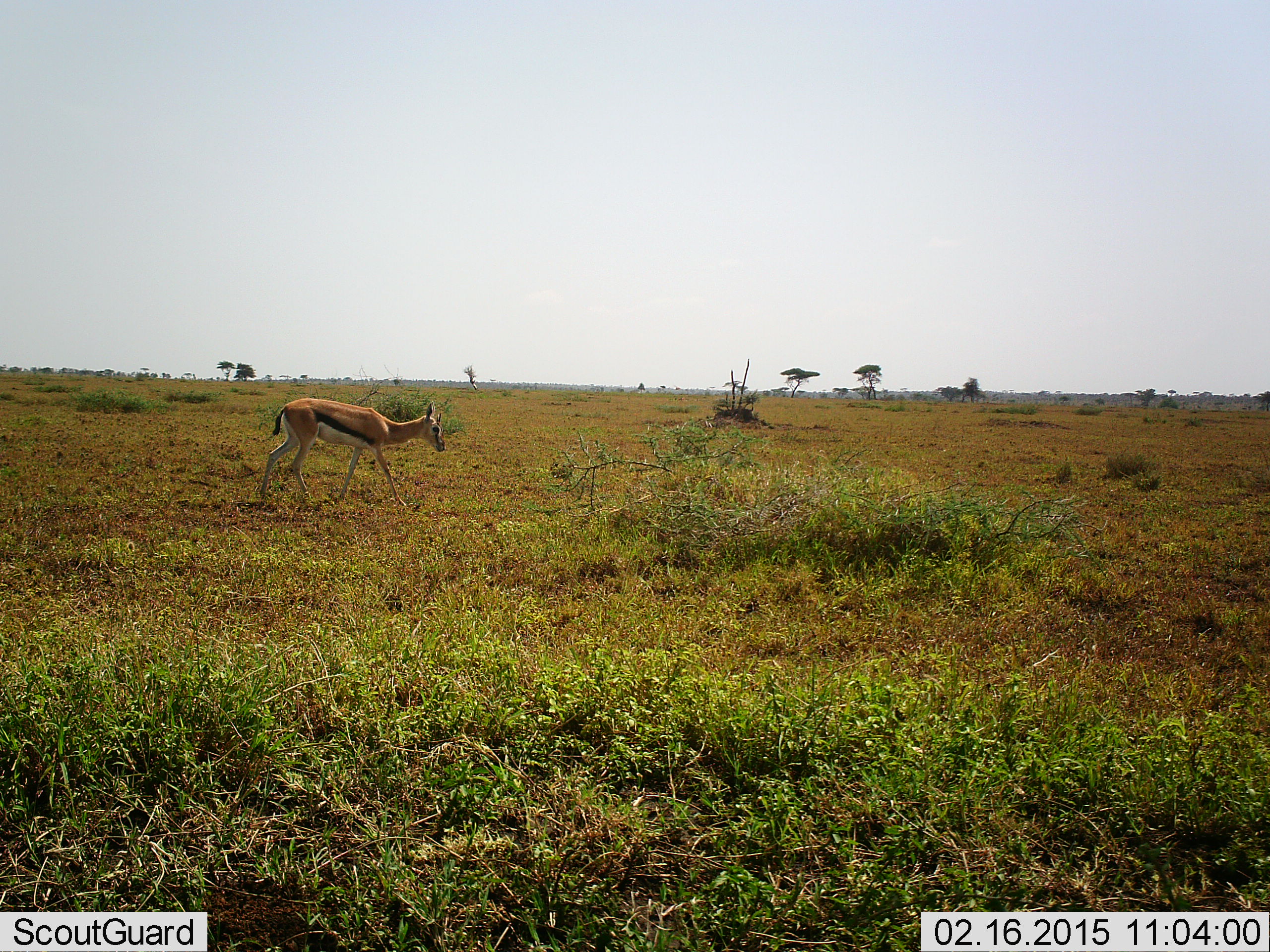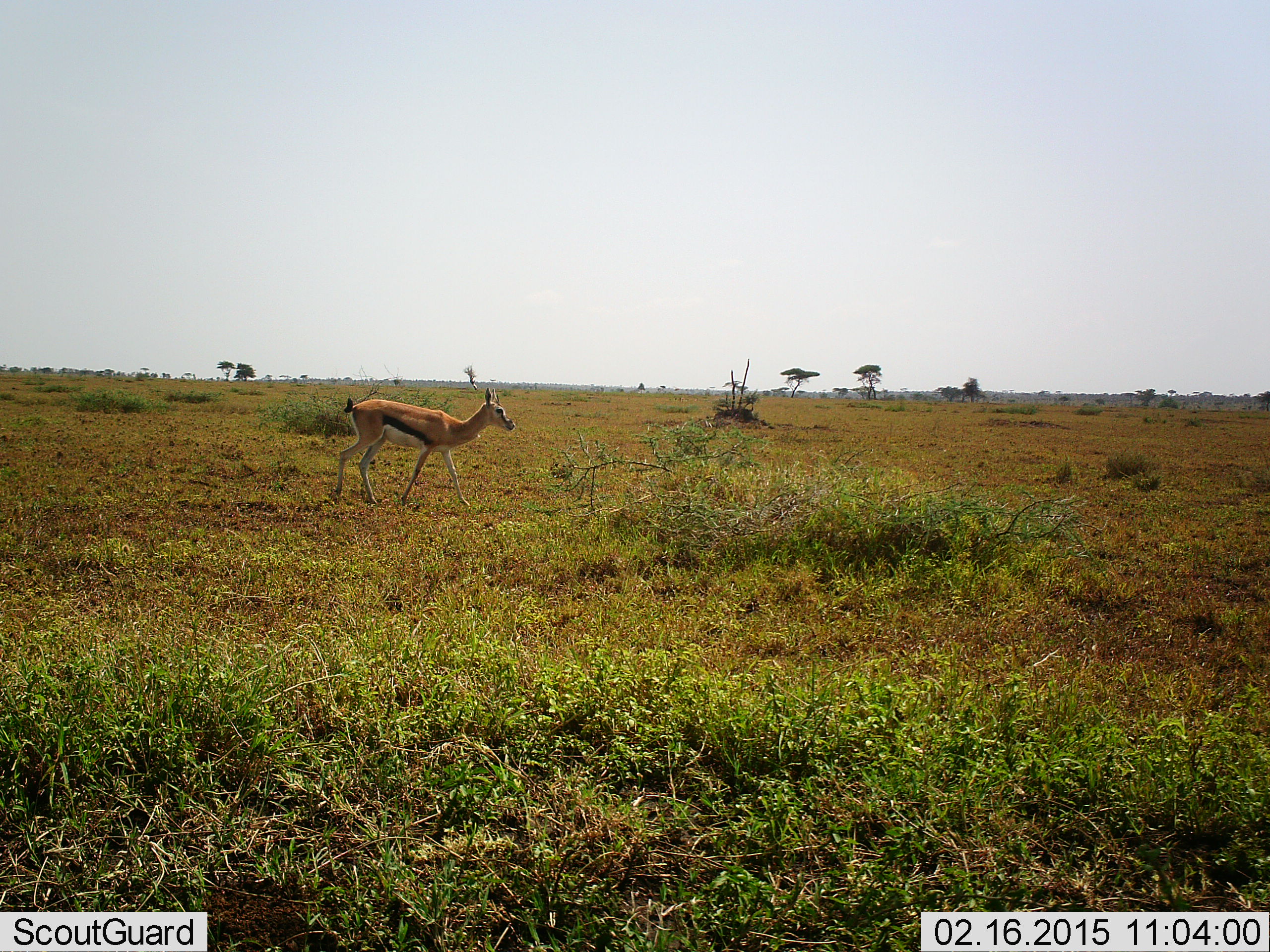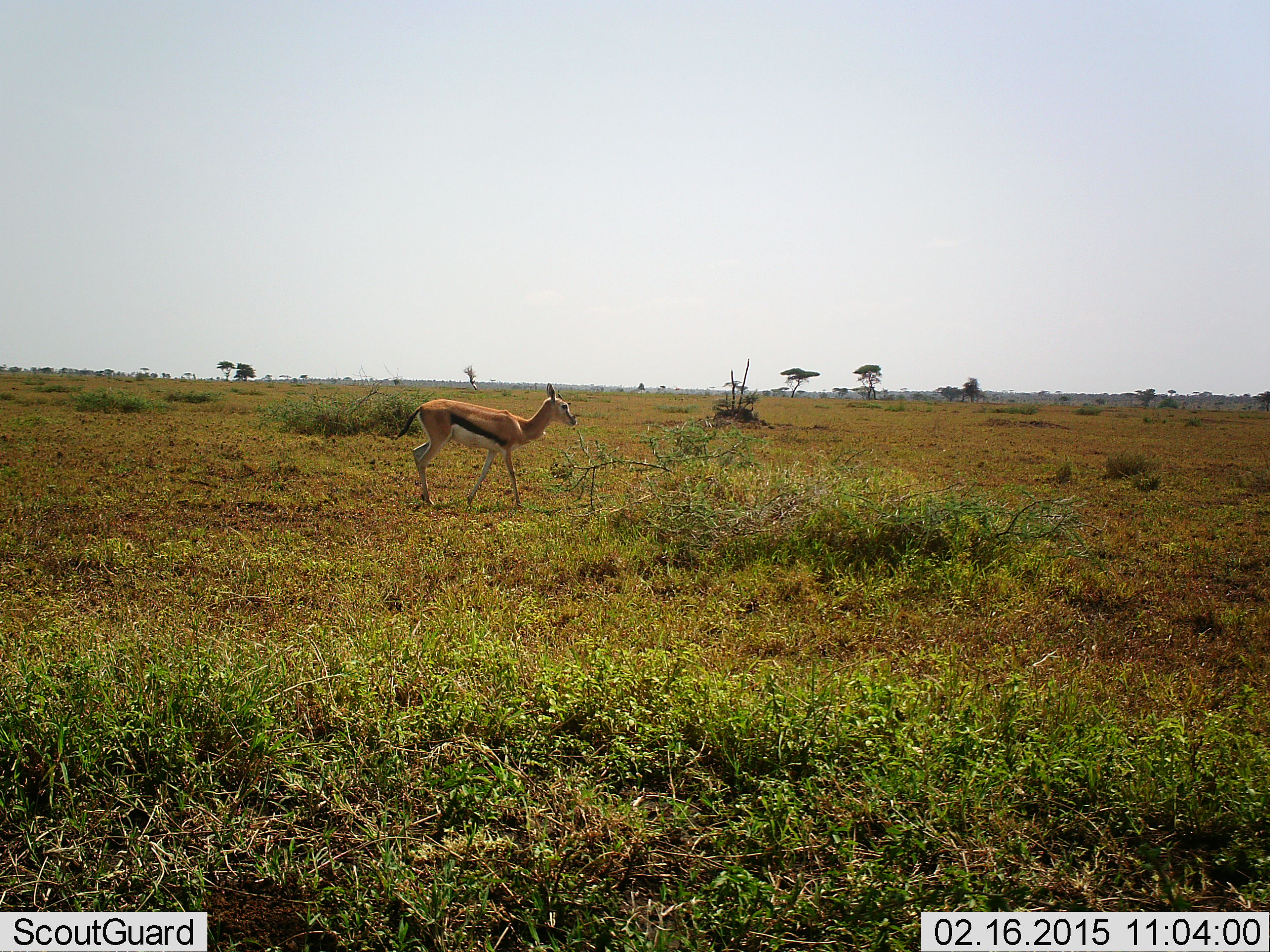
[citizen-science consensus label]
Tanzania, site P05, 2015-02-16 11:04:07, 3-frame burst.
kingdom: Animalia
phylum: Chordata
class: Mammalia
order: Artiodactyla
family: Bovidae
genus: Eudorcas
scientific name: Eudorcas thomsonii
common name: thomson's gazelle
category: gazellethomsons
Gazellethomsons (thomson's gazelle) (Eudorcas thomsonii), count 1. Behavior (volunteer vote fractions): standing 20%, resting 0%, moving 90%, interacting 0%. Young present (vote fraction): 0%. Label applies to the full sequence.